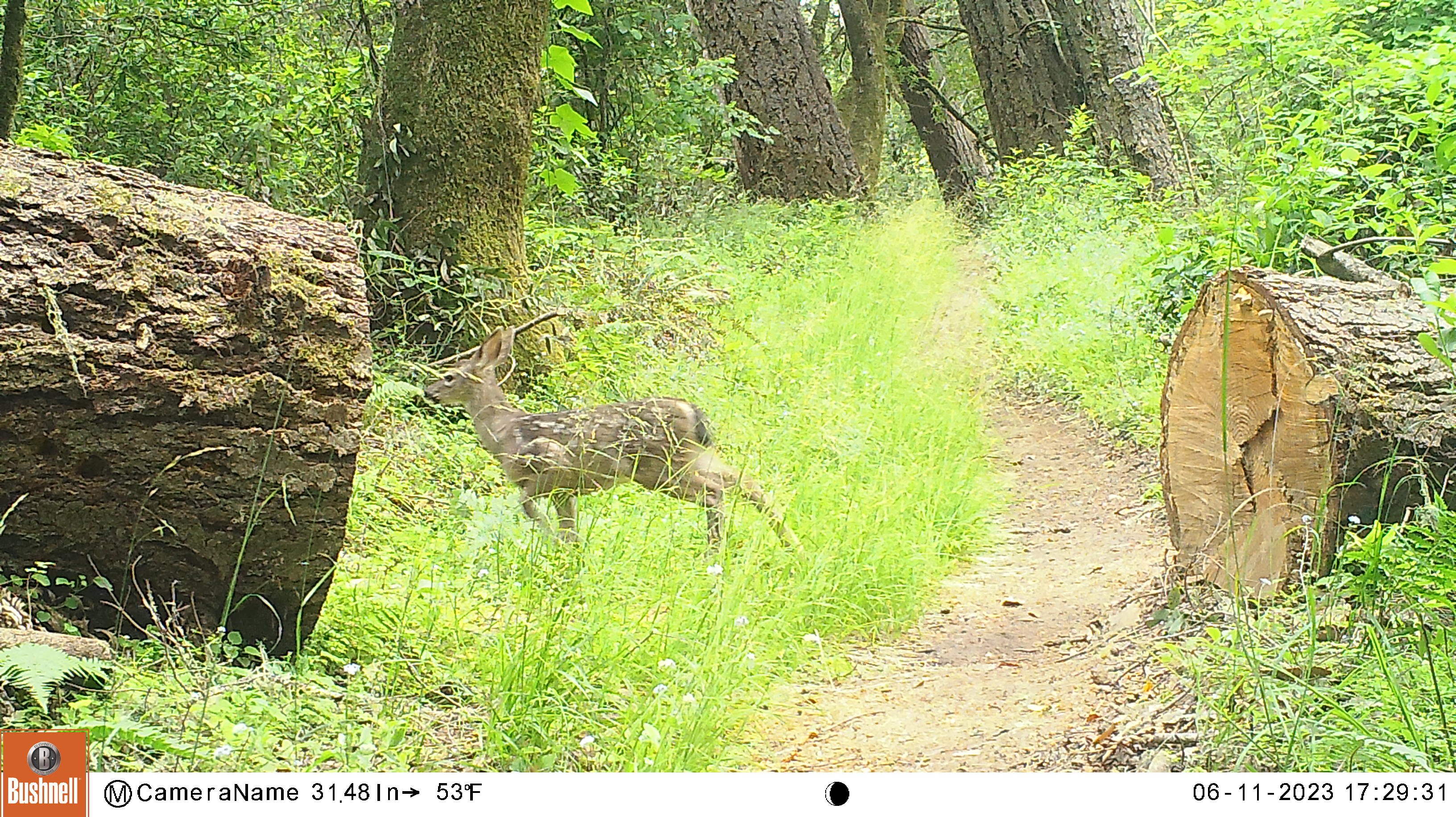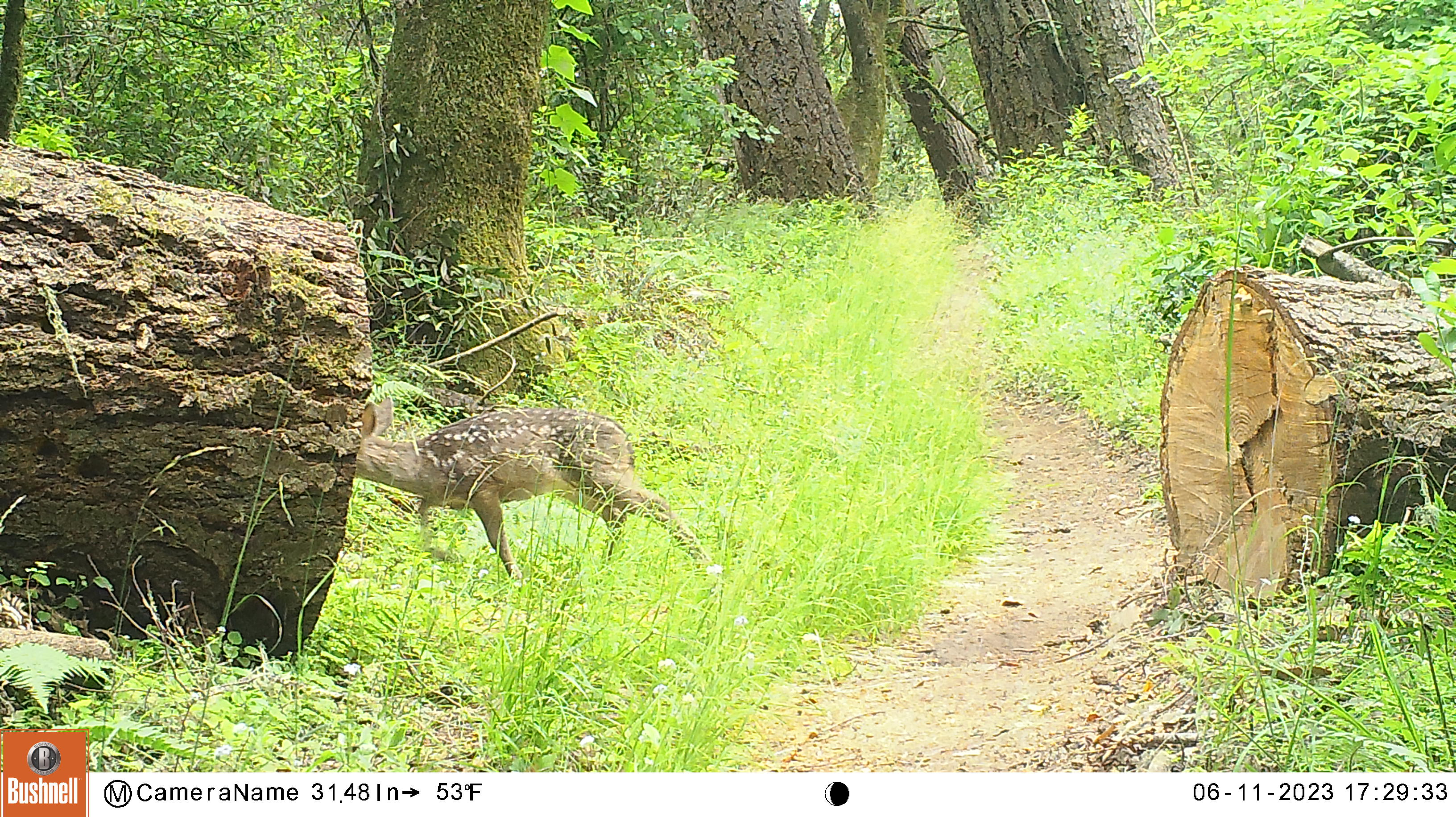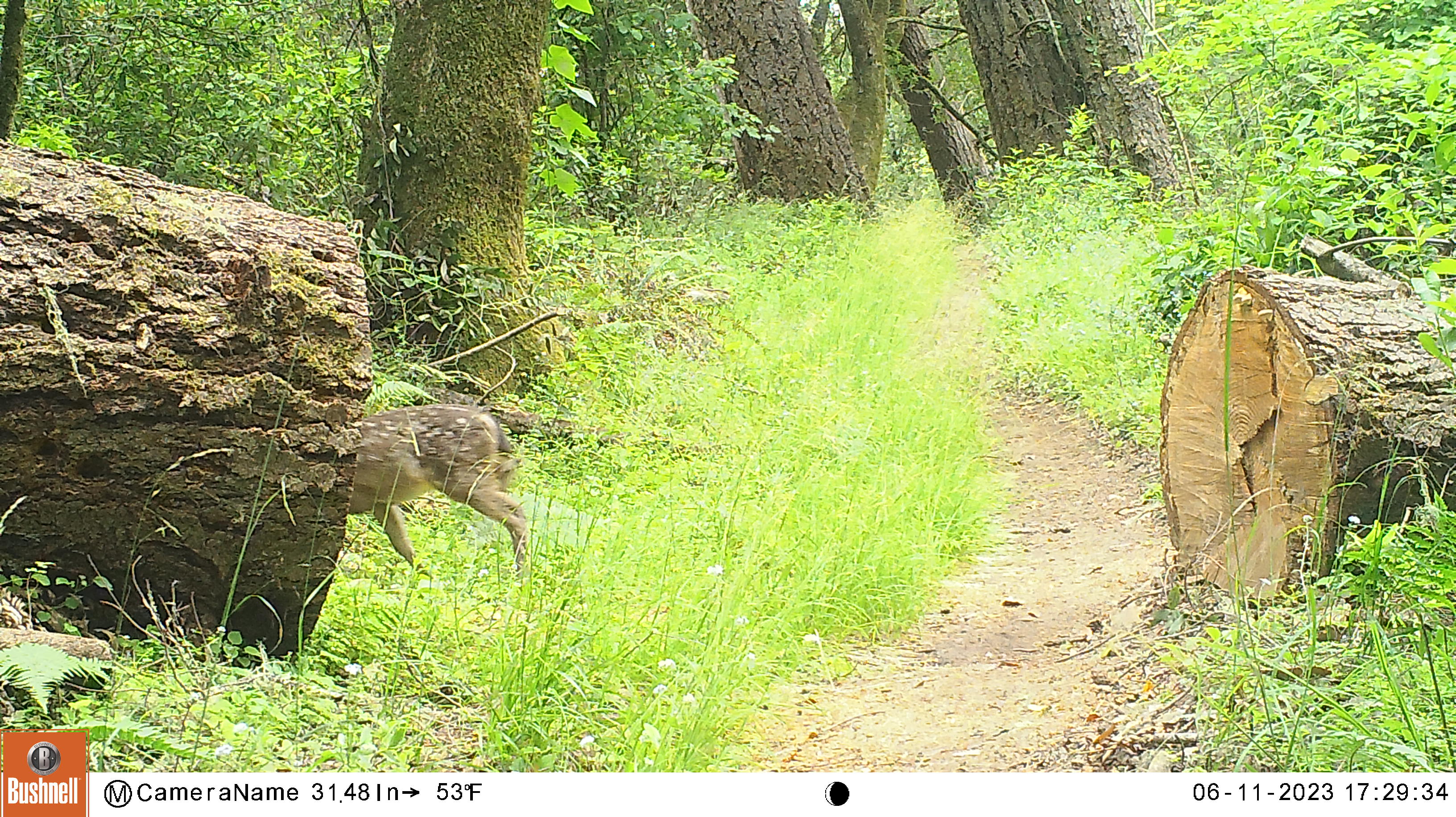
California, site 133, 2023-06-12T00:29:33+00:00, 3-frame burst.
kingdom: Animalia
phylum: Chordata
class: Mammalia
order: Artiodactyla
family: Cervidae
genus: Odocoileus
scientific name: Odocoileus hemionus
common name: mule deer